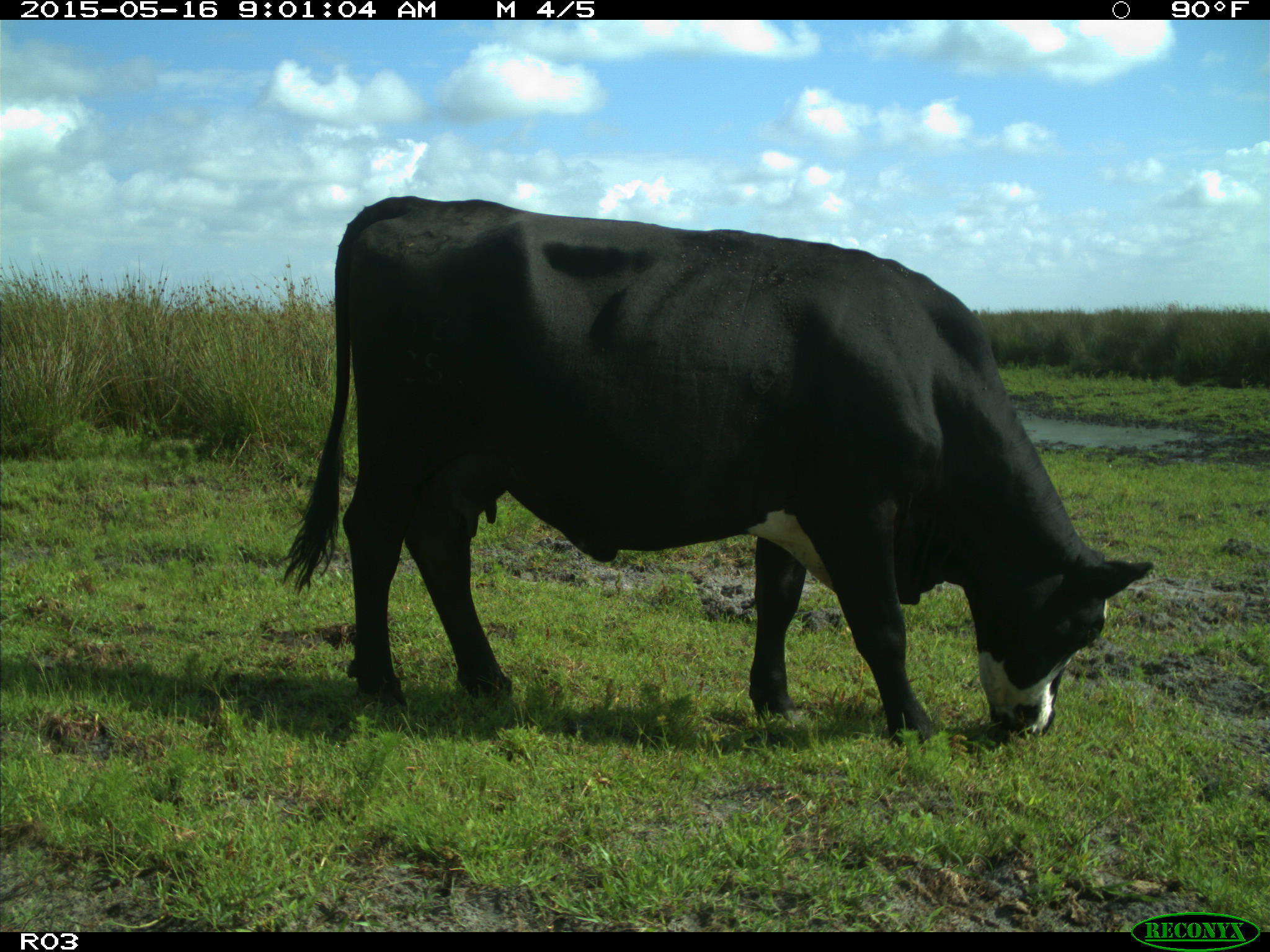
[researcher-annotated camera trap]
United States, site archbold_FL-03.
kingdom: Animalia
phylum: Chordata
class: Mammalia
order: Artiodactyla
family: Bovidae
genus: Bos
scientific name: Bos taurus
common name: domestic cow